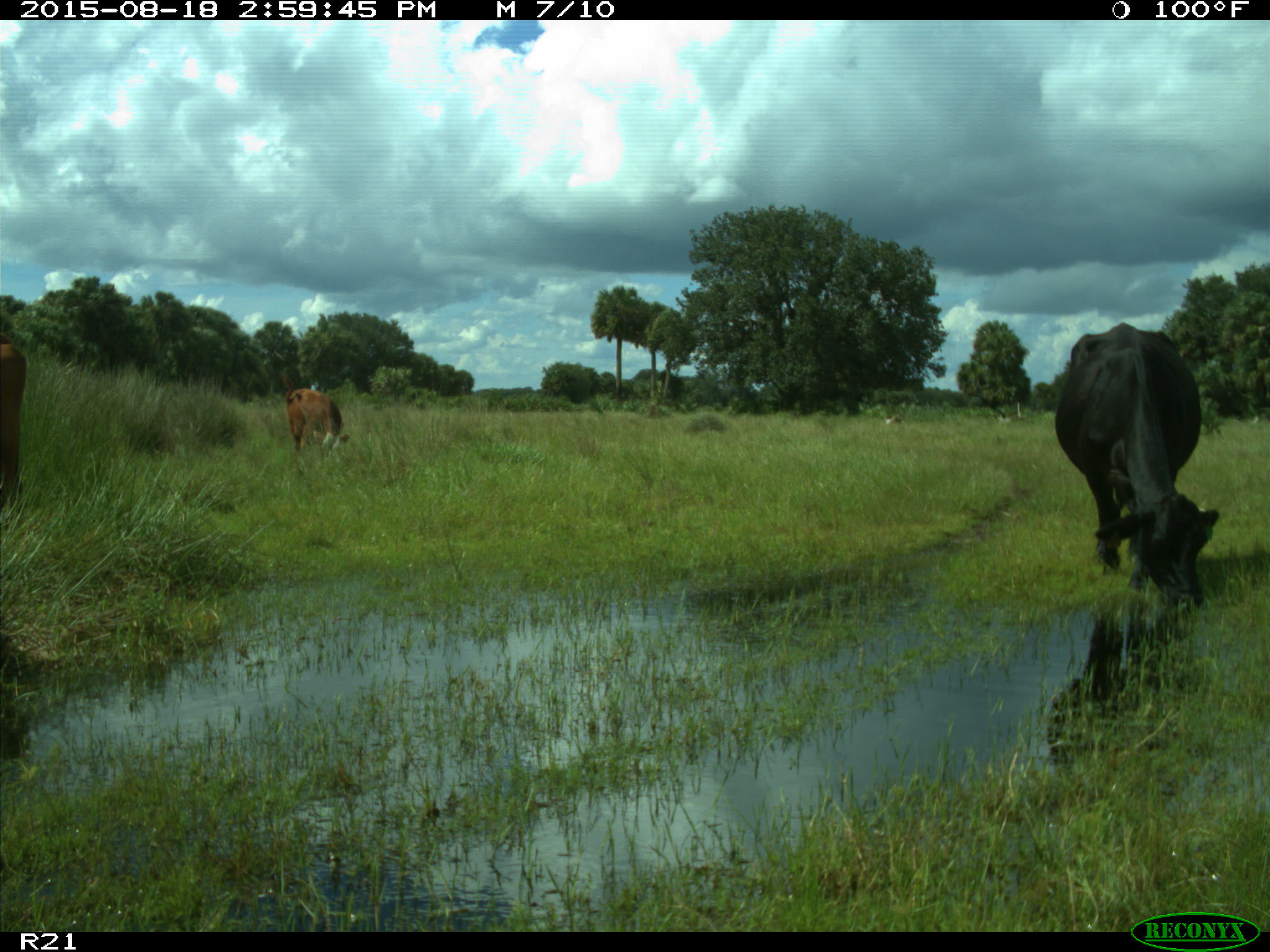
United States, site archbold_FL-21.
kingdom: Animalia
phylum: Chordata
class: Mammalia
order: Artiodactyla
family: Bovidae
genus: Bos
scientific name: Bos taurus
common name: domestic cow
Bos taurus (domestic cow).